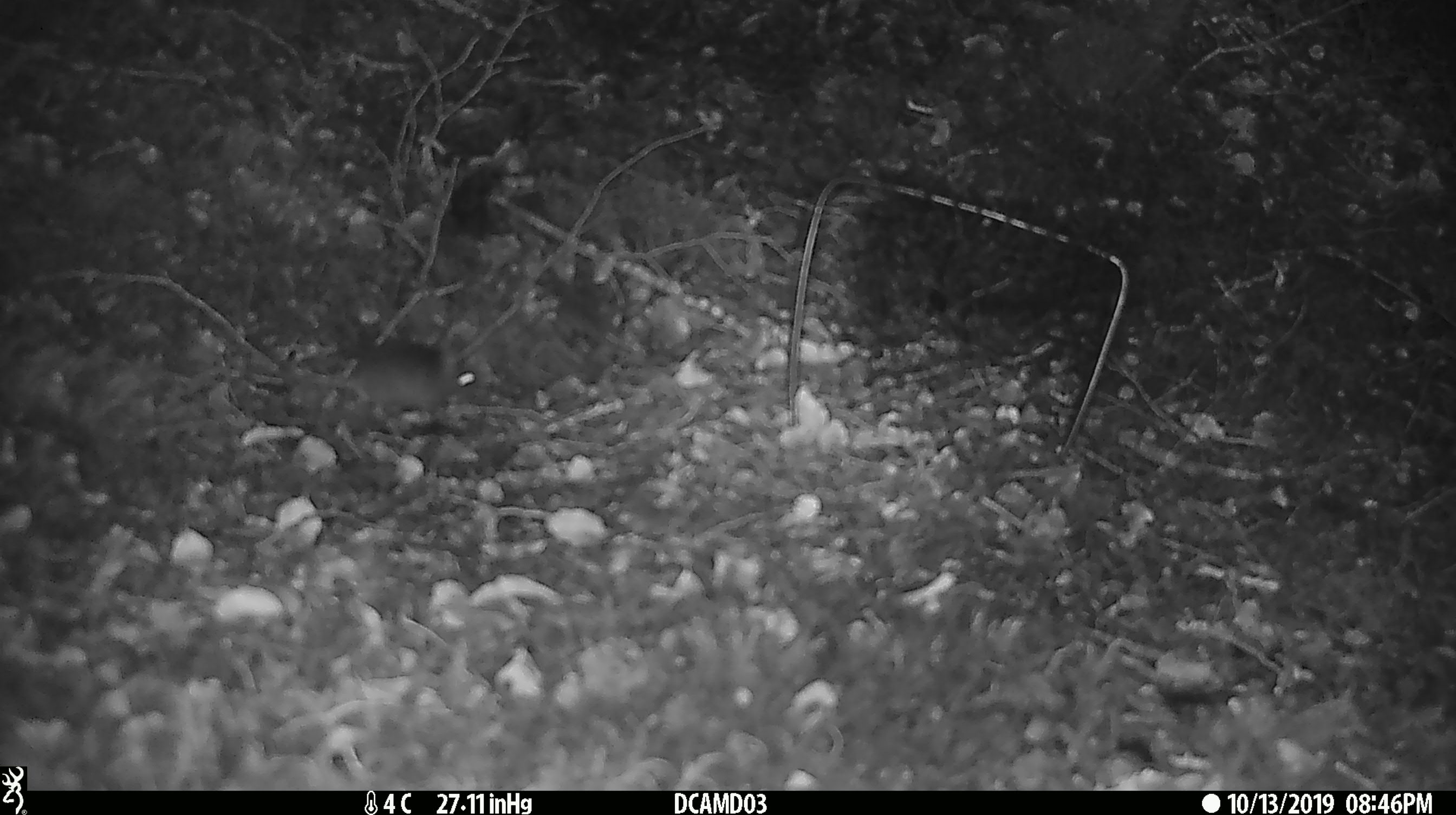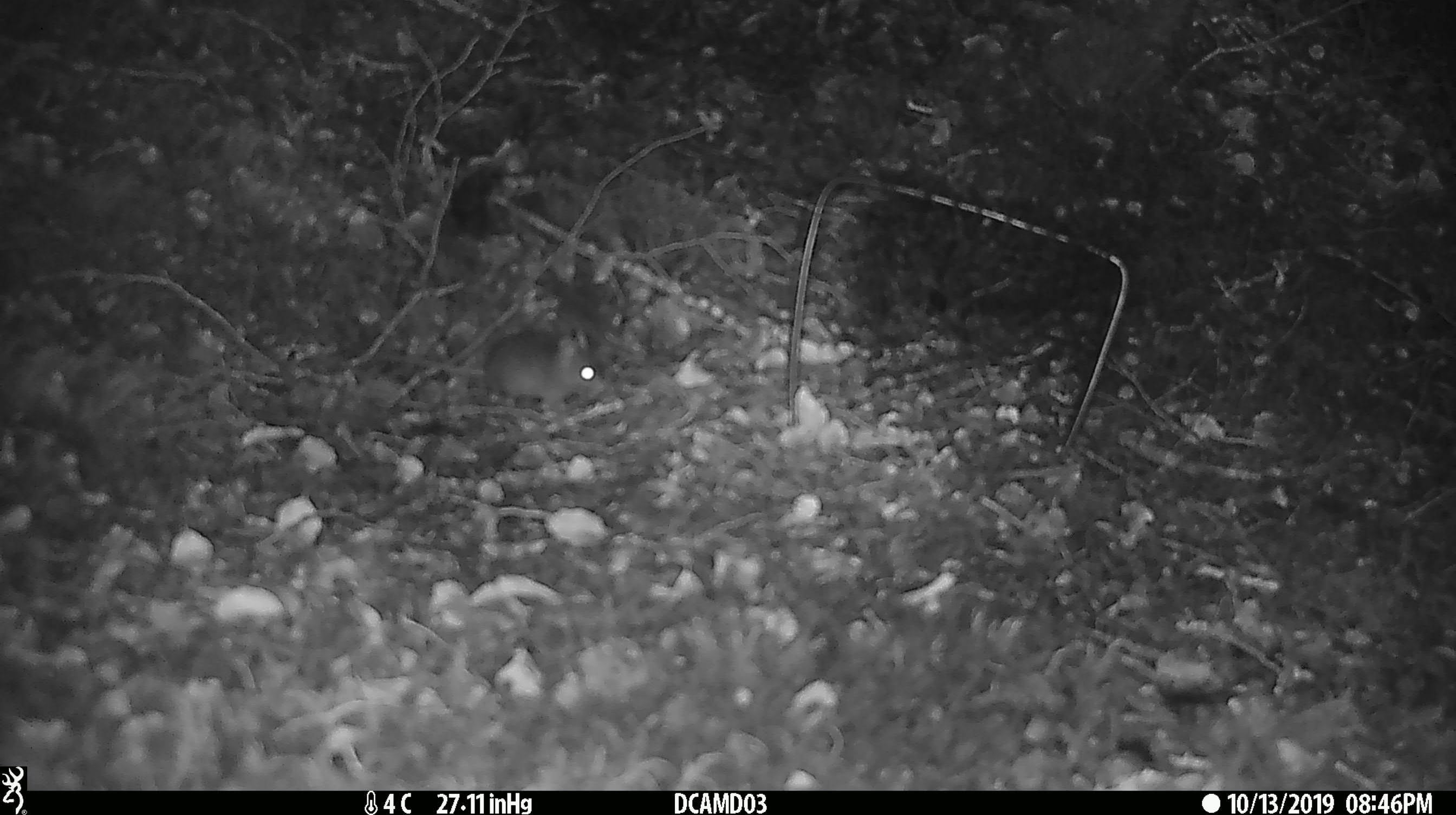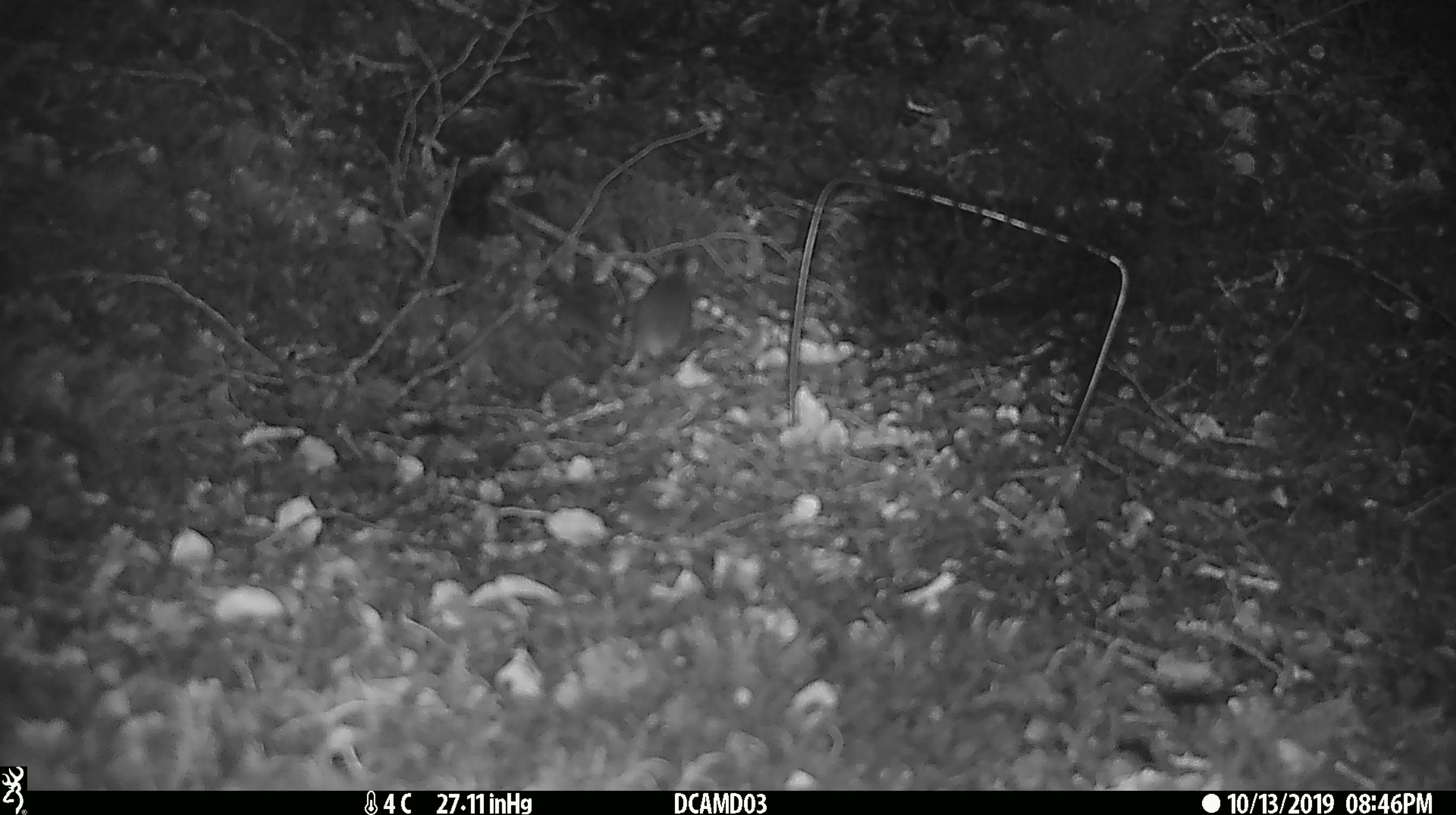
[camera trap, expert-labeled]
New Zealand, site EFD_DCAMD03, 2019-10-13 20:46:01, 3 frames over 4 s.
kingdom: Animalia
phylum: Chordata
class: Mammalia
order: Rodentia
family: Muridae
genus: Mus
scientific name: Mus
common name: mouse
Mouse (Mus).